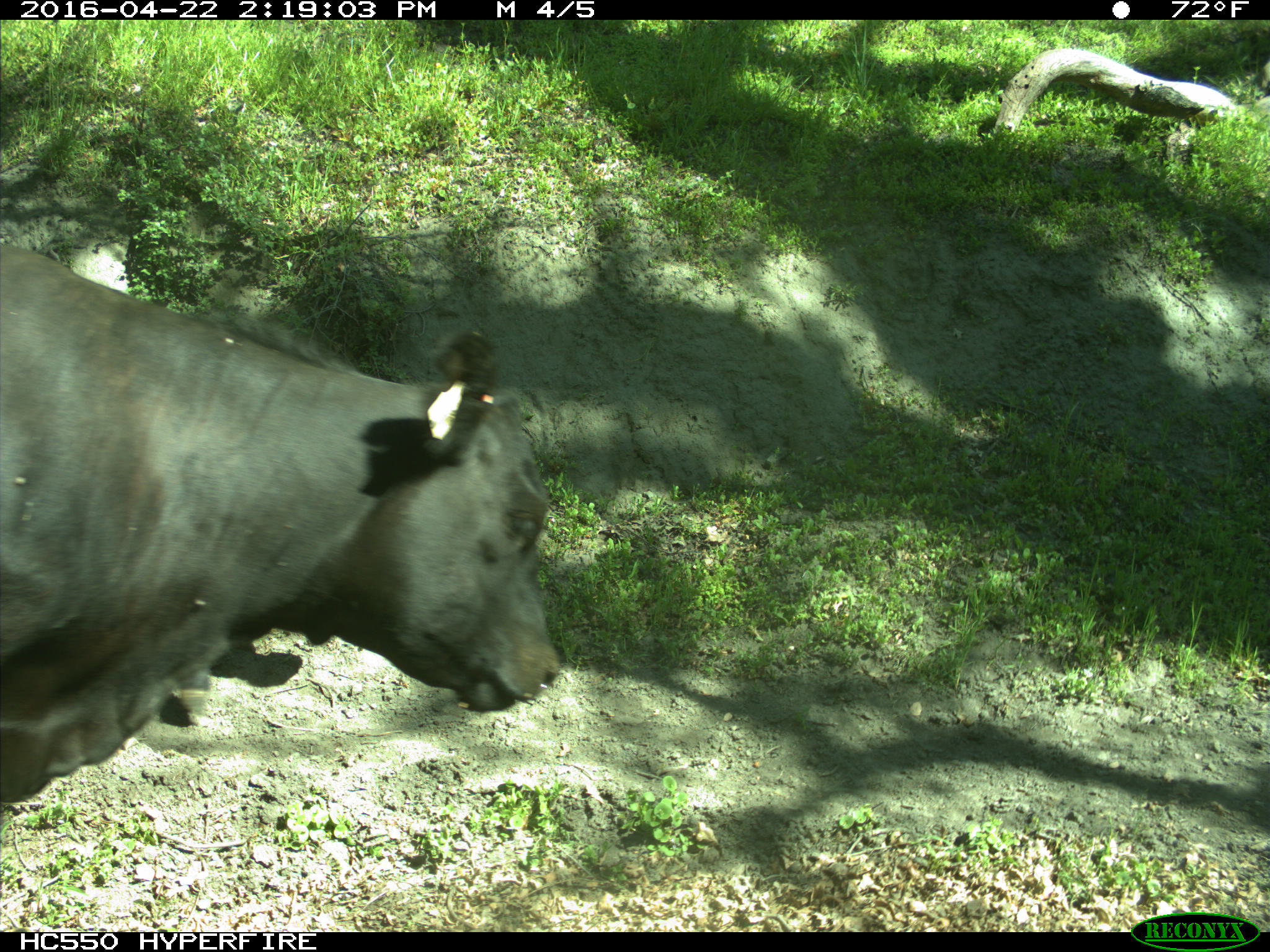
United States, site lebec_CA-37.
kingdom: Animalia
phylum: Chordata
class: Mammalia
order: Artiodactyla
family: Bovidae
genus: Bos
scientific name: Bos taurus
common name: domestic cow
Bos taurus (domestic cow).